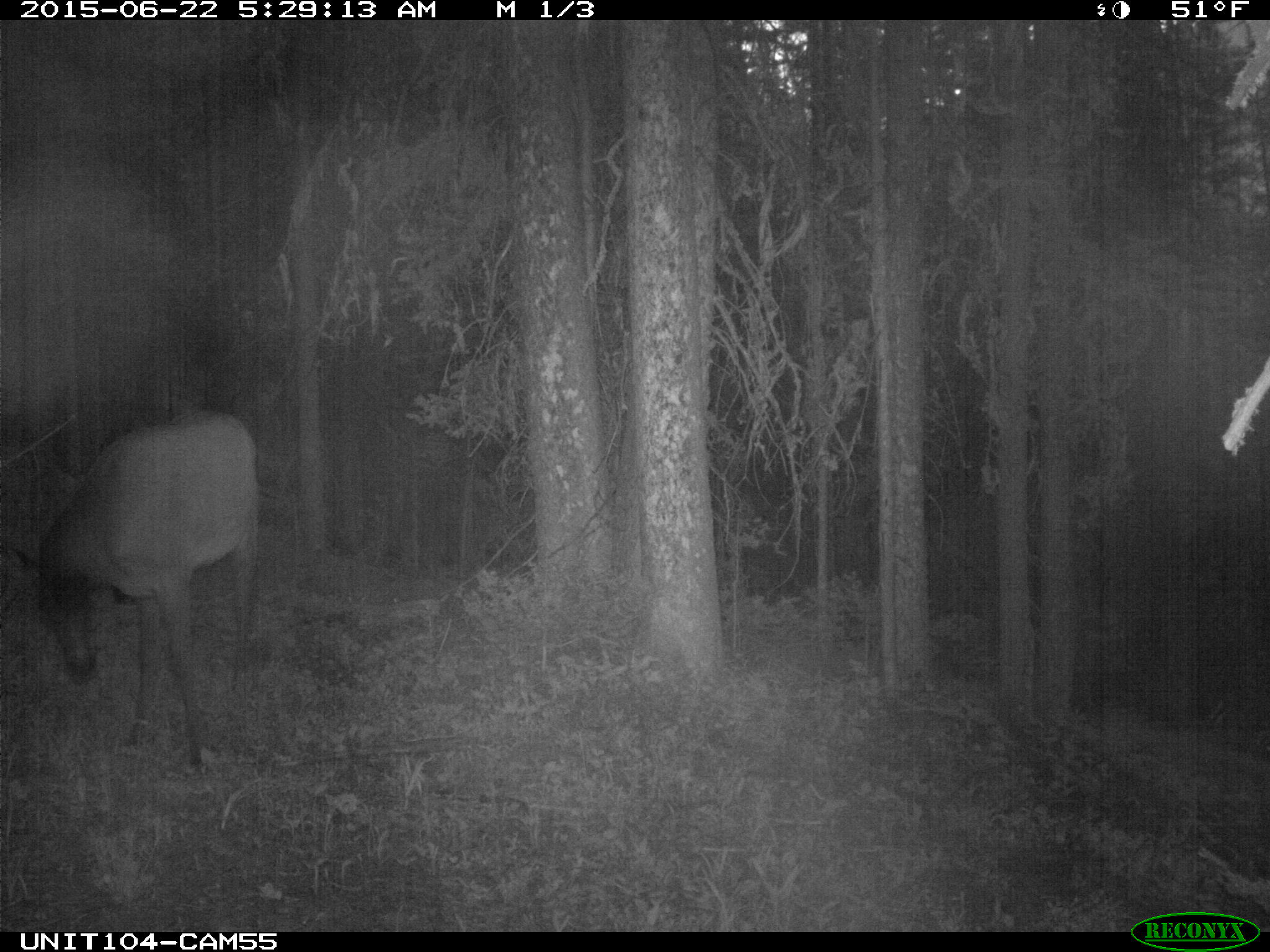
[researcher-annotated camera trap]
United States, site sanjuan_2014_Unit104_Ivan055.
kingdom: Animalia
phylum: Chordata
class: Mammalia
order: Artiodactyla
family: Cervidae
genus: Cervus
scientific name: Cervus elaphus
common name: red deer